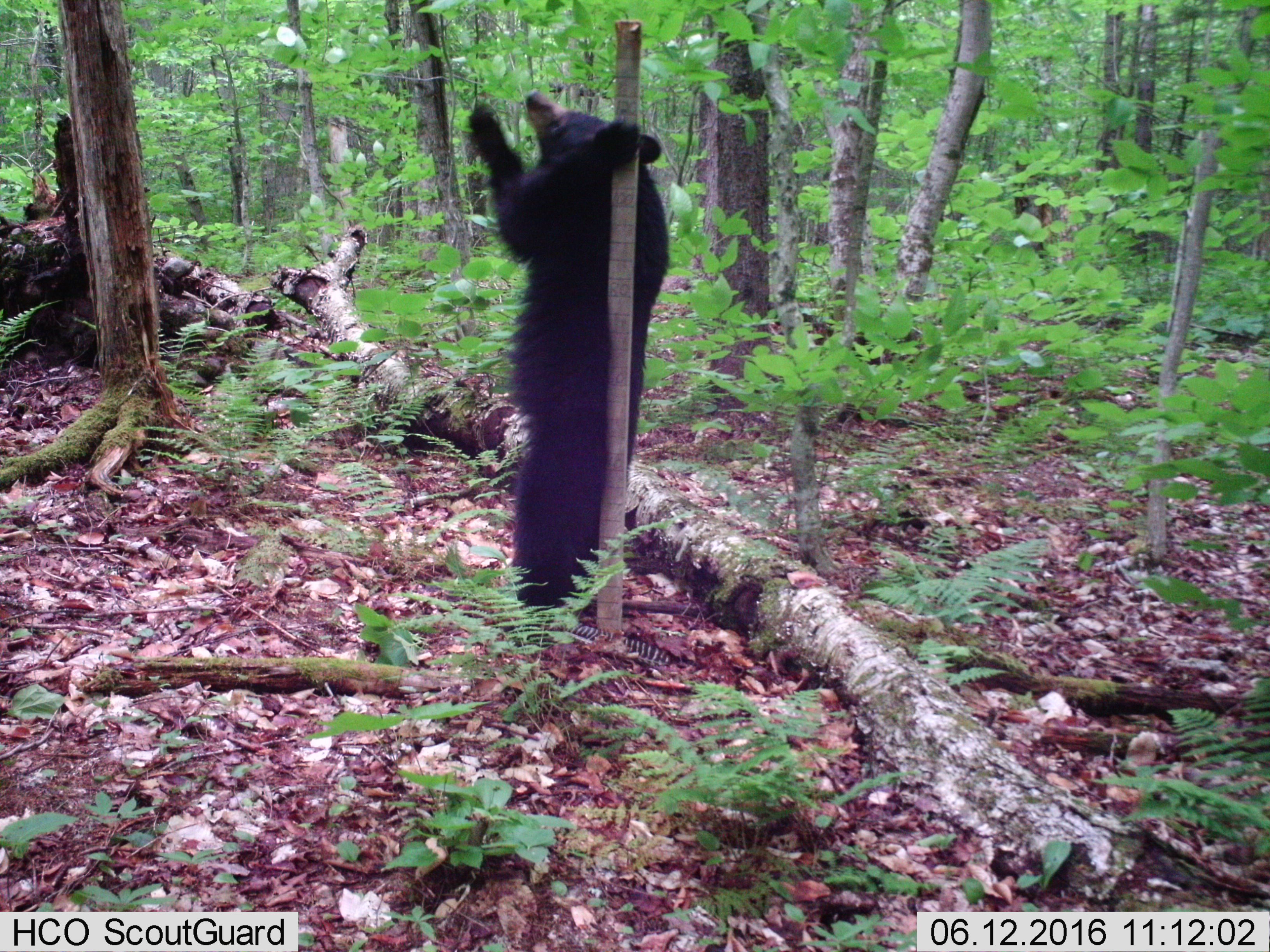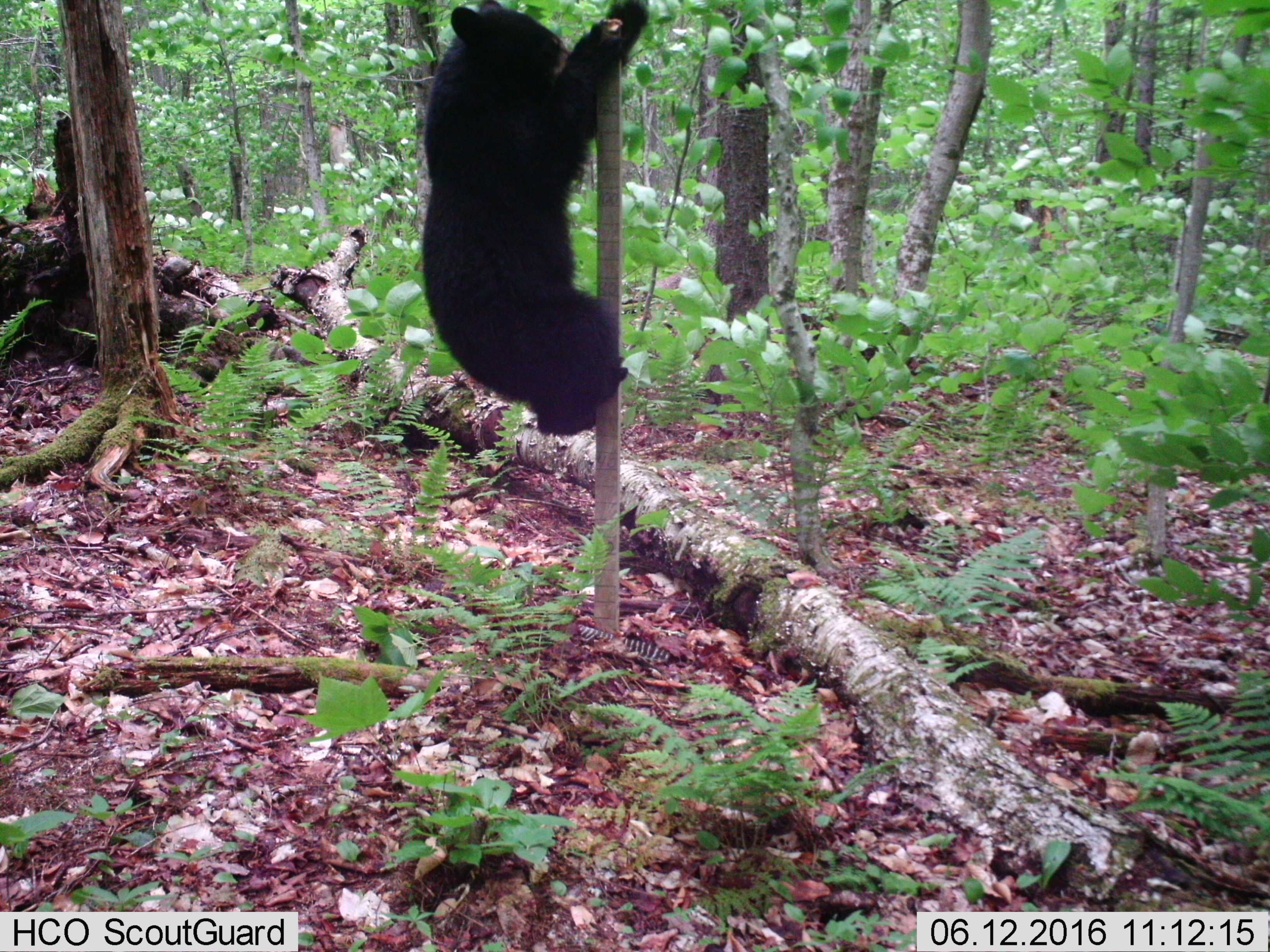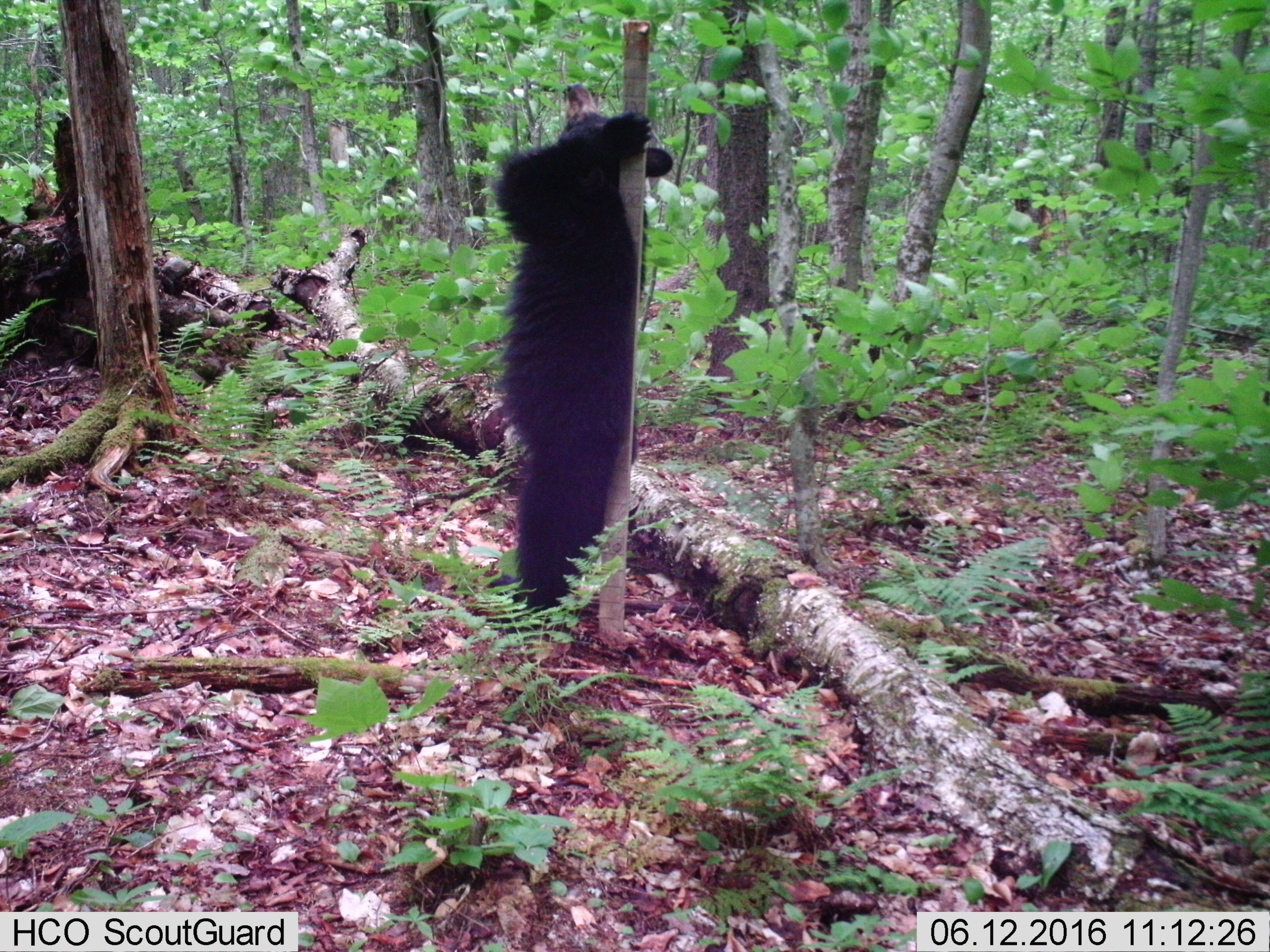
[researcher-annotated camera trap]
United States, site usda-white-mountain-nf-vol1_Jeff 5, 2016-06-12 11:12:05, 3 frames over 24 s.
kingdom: Animalia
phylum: Chordata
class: Mammalia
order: Carnivora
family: Ursidae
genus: Ursus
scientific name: Ursus americanus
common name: black bear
Black bear (Ursus americanus).